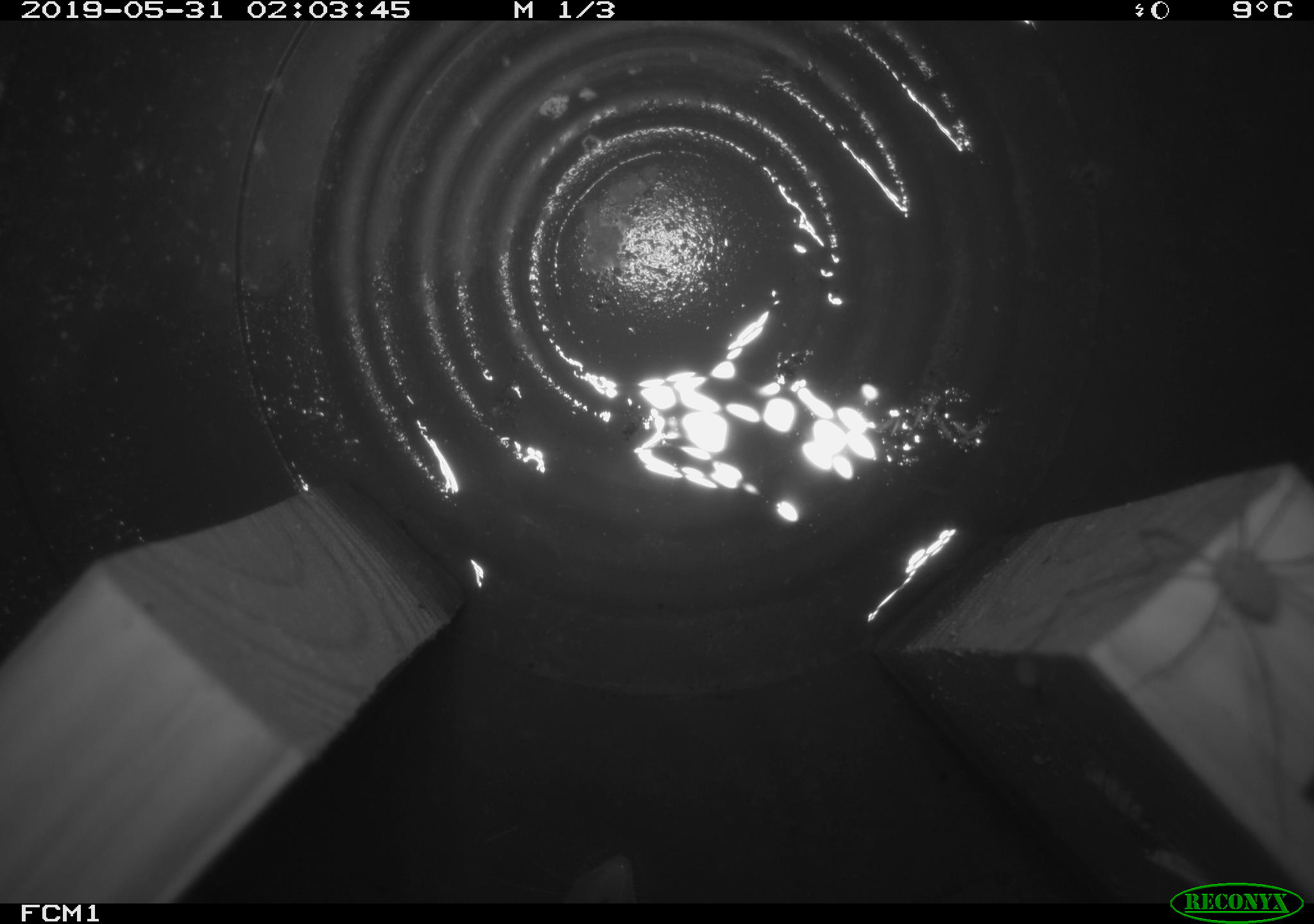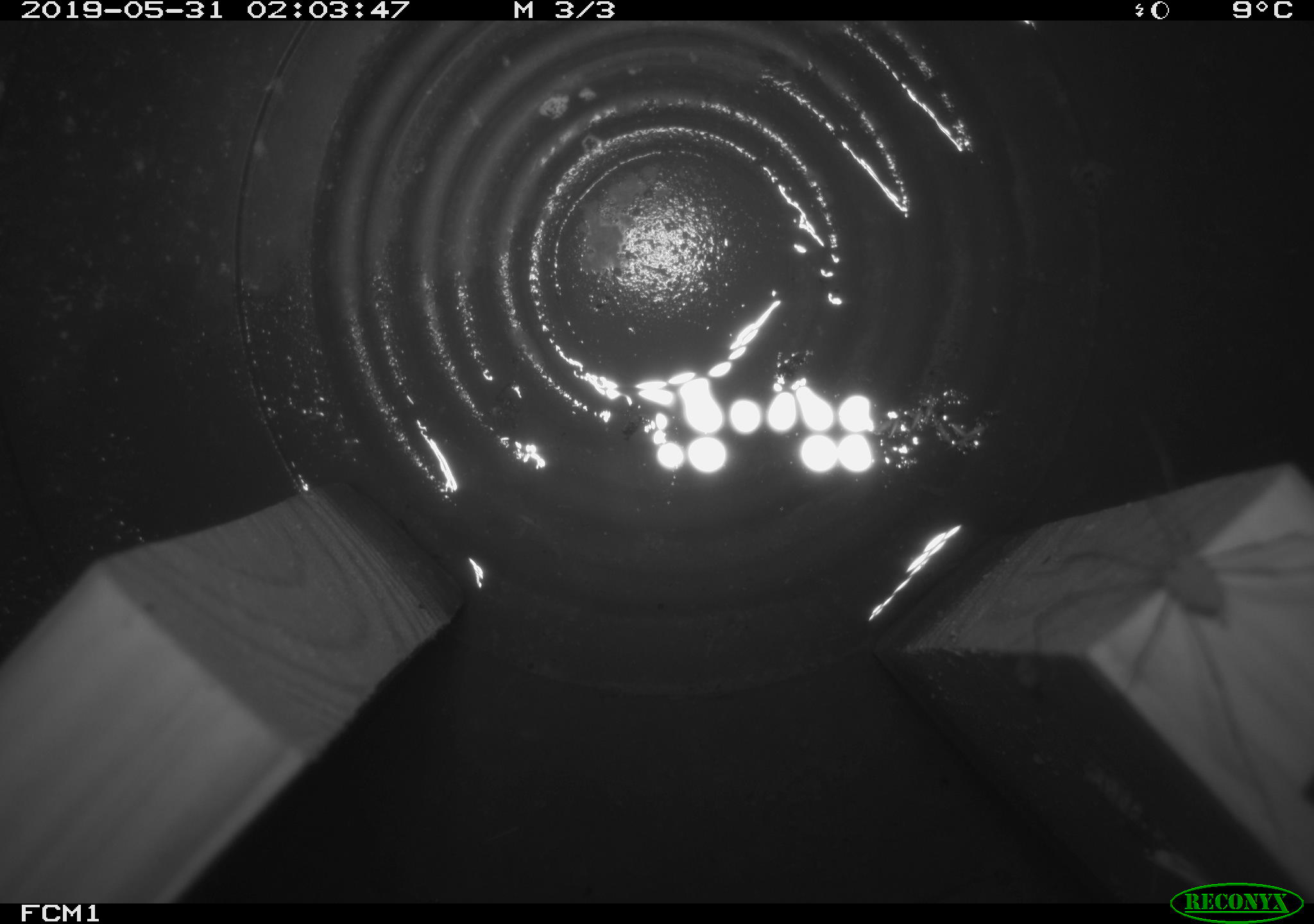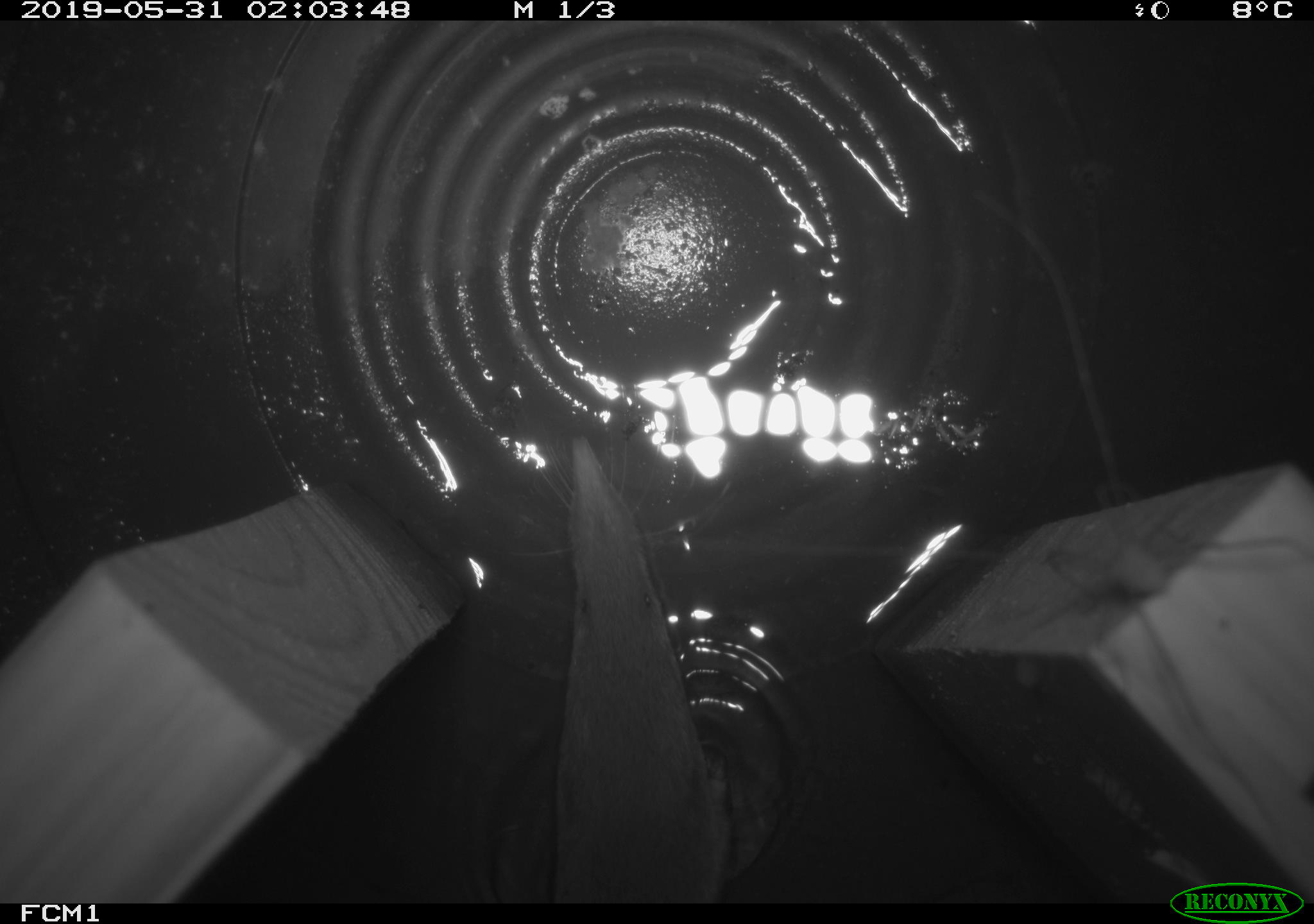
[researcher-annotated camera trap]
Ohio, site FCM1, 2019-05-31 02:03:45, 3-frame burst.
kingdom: Animalia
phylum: Chordata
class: Mammalia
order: Eulipotyphla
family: Soricidae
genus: Sorex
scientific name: Sorex cinereus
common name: masked shrew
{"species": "masked shrew (Sorex cinereus)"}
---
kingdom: Animalia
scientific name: Animalia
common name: animal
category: invertebrate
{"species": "invertebrate (animal) (Animalia)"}